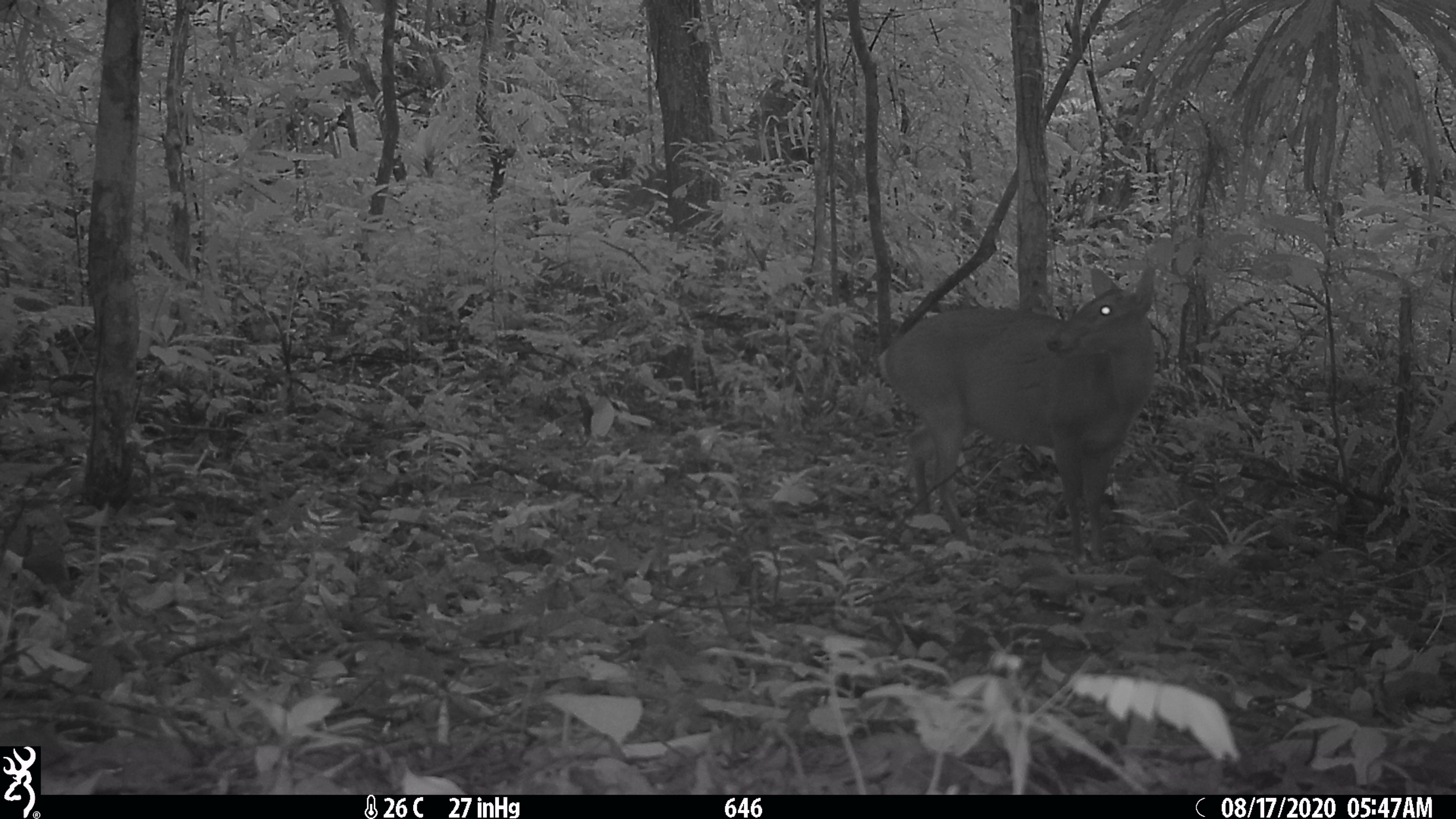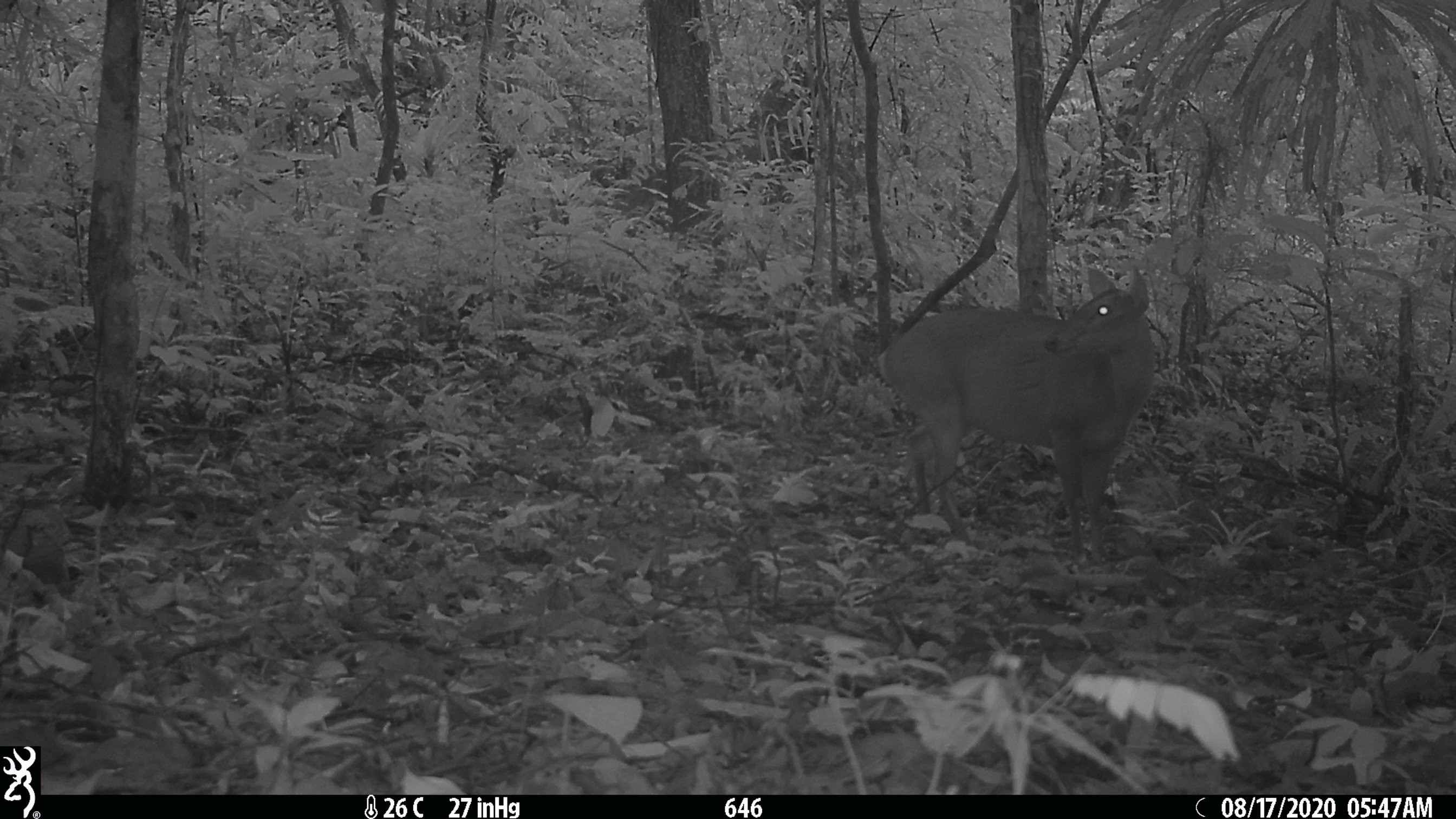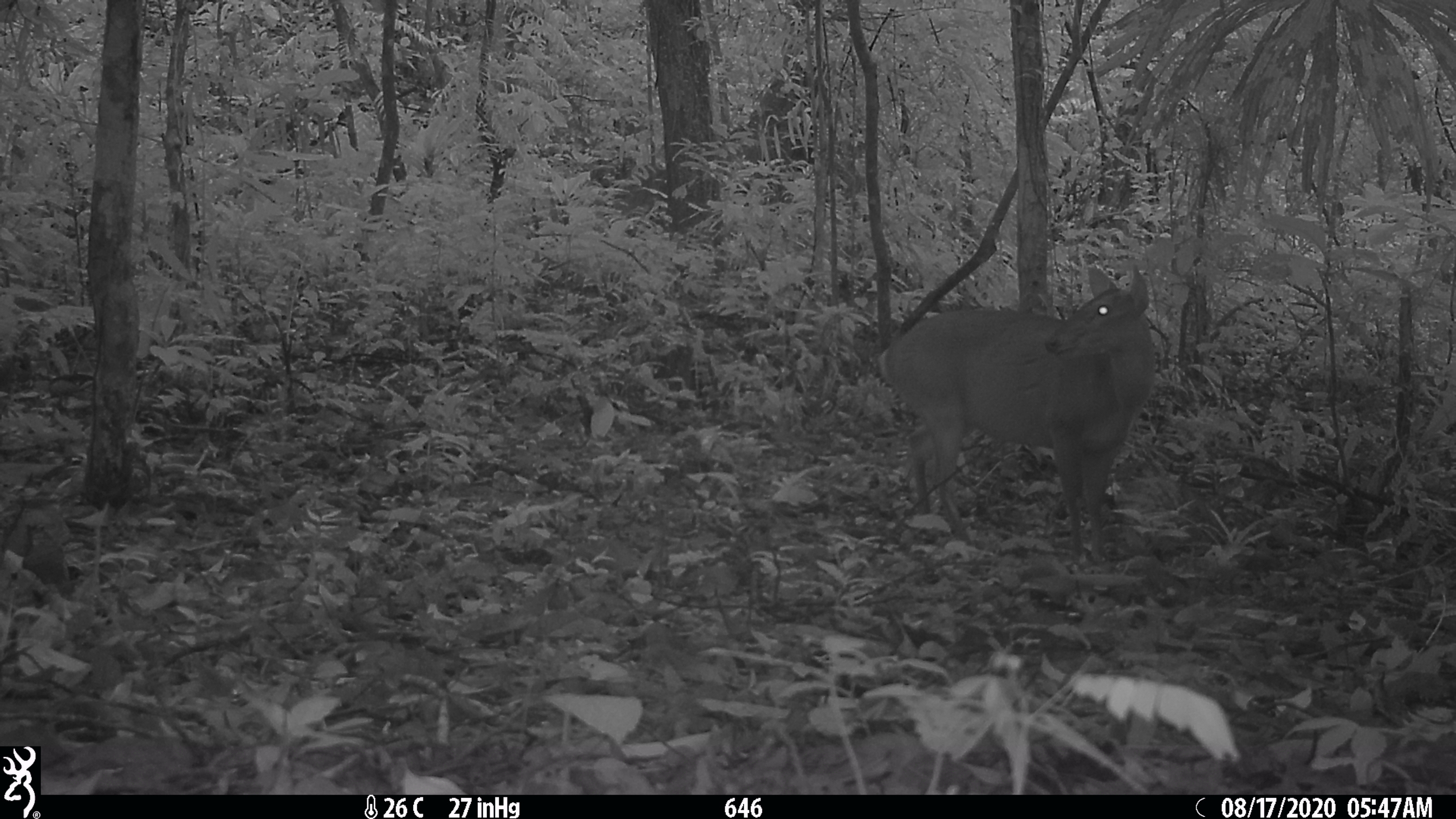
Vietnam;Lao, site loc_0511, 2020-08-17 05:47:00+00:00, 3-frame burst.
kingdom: Animalia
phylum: Chordata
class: Mammalia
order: Artiodactyla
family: Cervidae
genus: Muntiacus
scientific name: Muntiacus vuquangensis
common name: large-antlered muntjac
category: large antlered muntjac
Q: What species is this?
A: Large antlered muntjac (large-antlered muntjac) (Muntiacus vuquangensis).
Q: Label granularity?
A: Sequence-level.